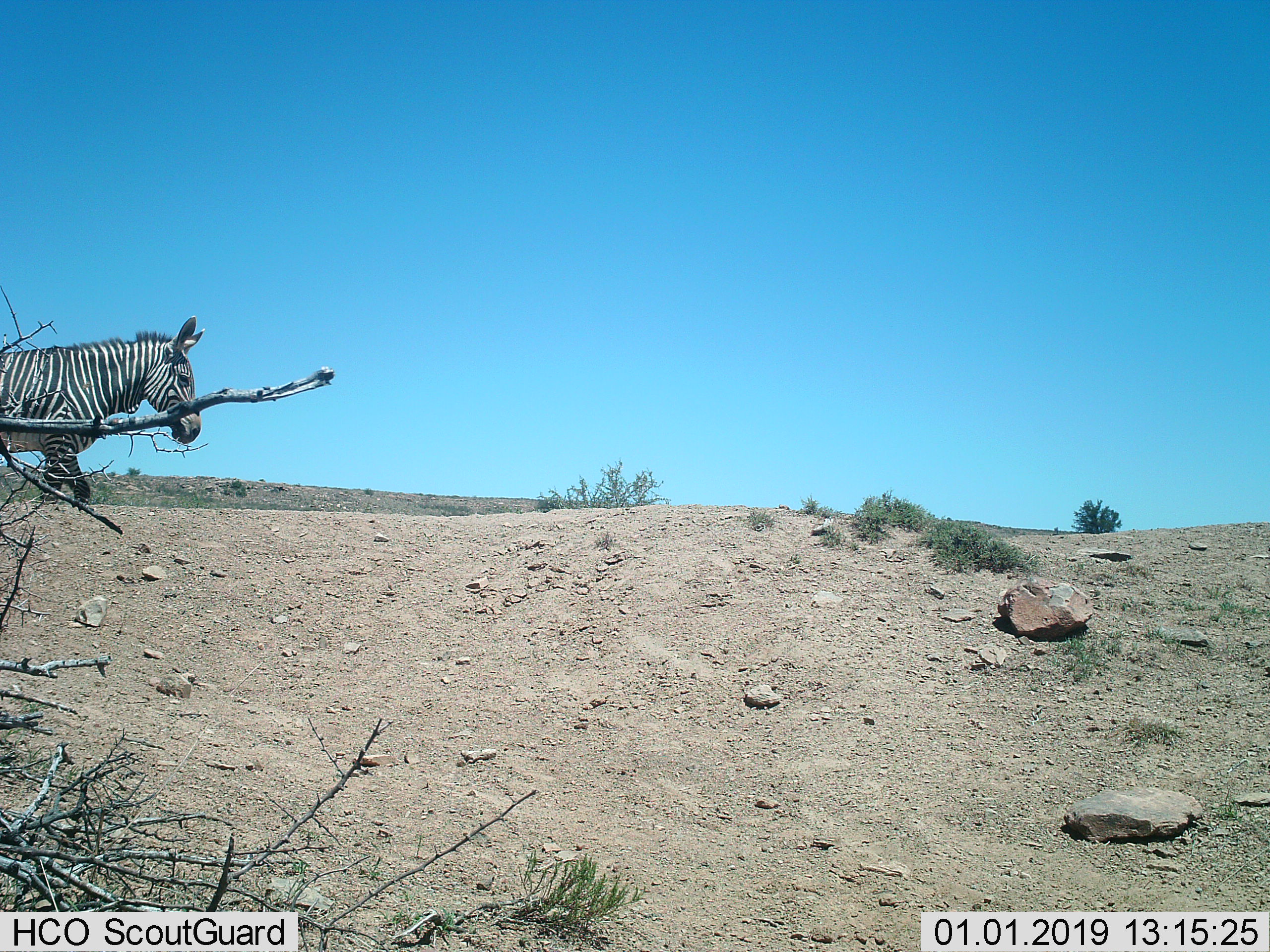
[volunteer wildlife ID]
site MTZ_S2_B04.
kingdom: Animalia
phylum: Chordata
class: Mammalia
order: Perissodactyla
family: Equidae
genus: Equus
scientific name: Equus zebra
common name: mountain zebra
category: zebramountain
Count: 1.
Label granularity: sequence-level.